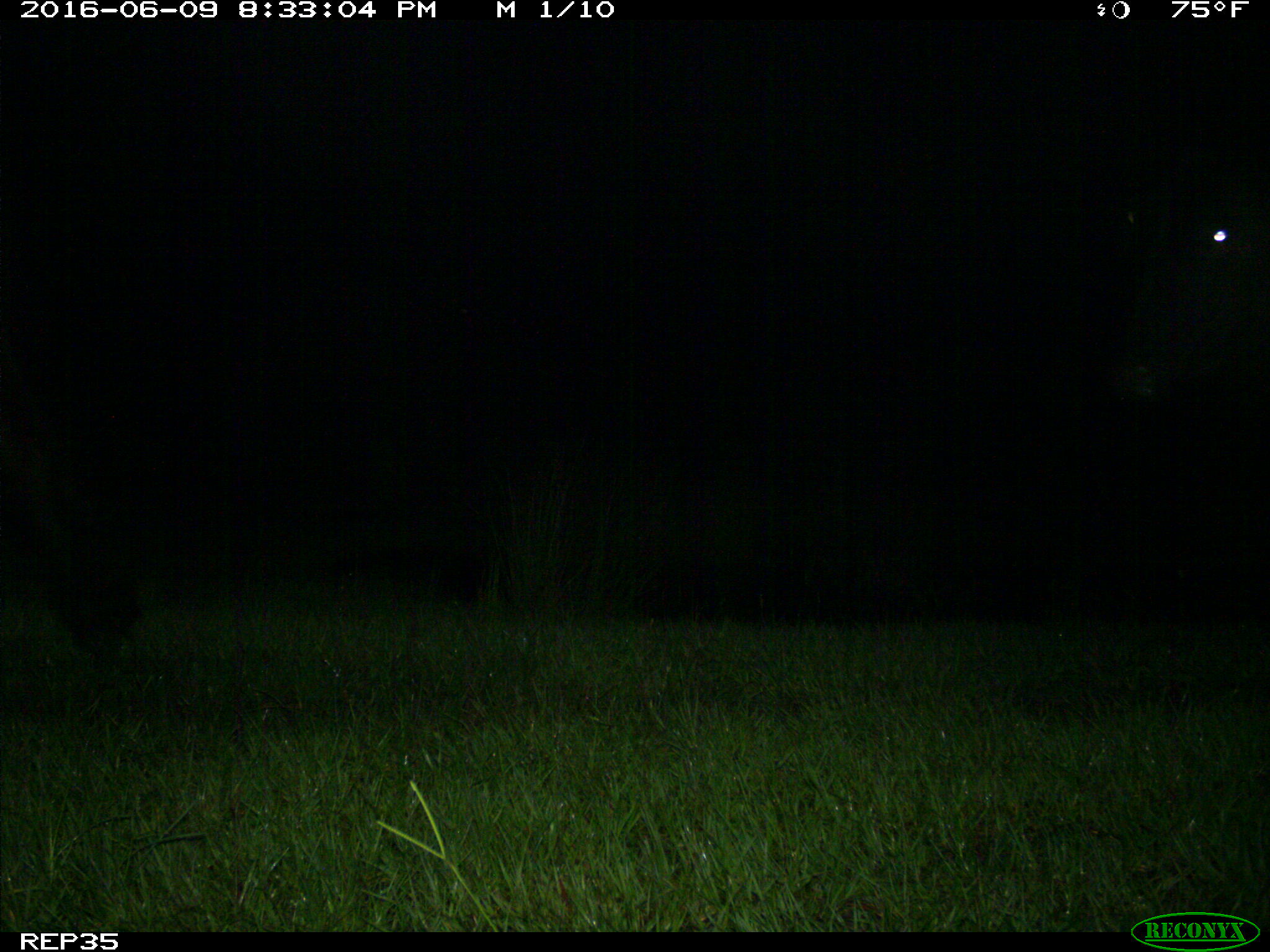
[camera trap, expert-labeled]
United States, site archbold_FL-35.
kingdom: Animalia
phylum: Chordata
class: Mammalia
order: Artiodactyla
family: Bovidae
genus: Bos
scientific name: Bos taurus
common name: domestic cow